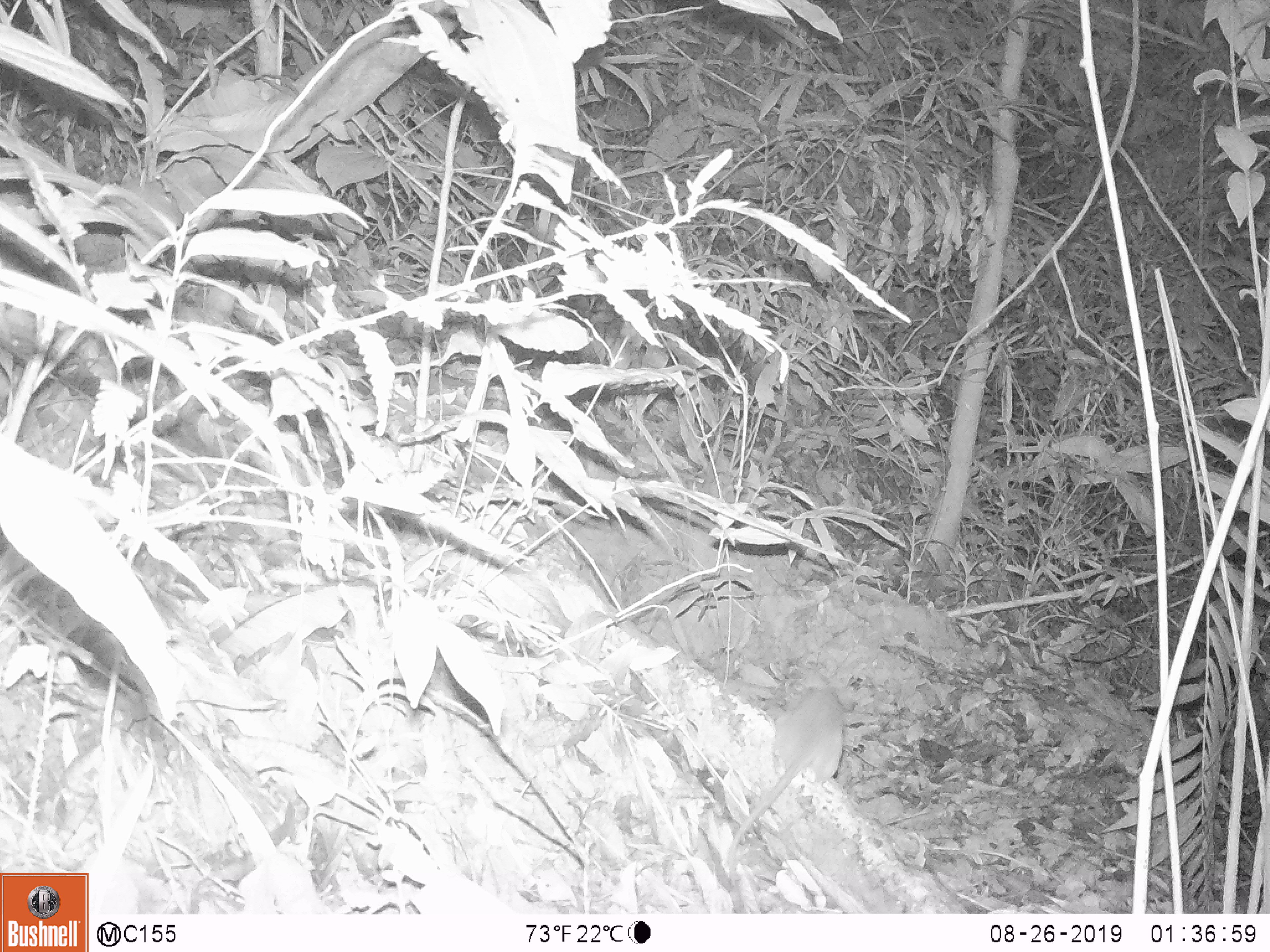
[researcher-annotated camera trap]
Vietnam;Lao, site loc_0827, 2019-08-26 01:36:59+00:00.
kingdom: Animalia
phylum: Chordata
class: Mammalia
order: Rodentia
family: Muridae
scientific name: Muridae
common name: old-world mice and rats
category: unidentified murid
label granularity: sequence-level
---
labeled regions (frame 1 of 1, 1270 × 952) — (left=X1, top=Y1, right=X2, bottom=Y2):
unidentified murid: (left=727, top=686, right=844, bottom=887)